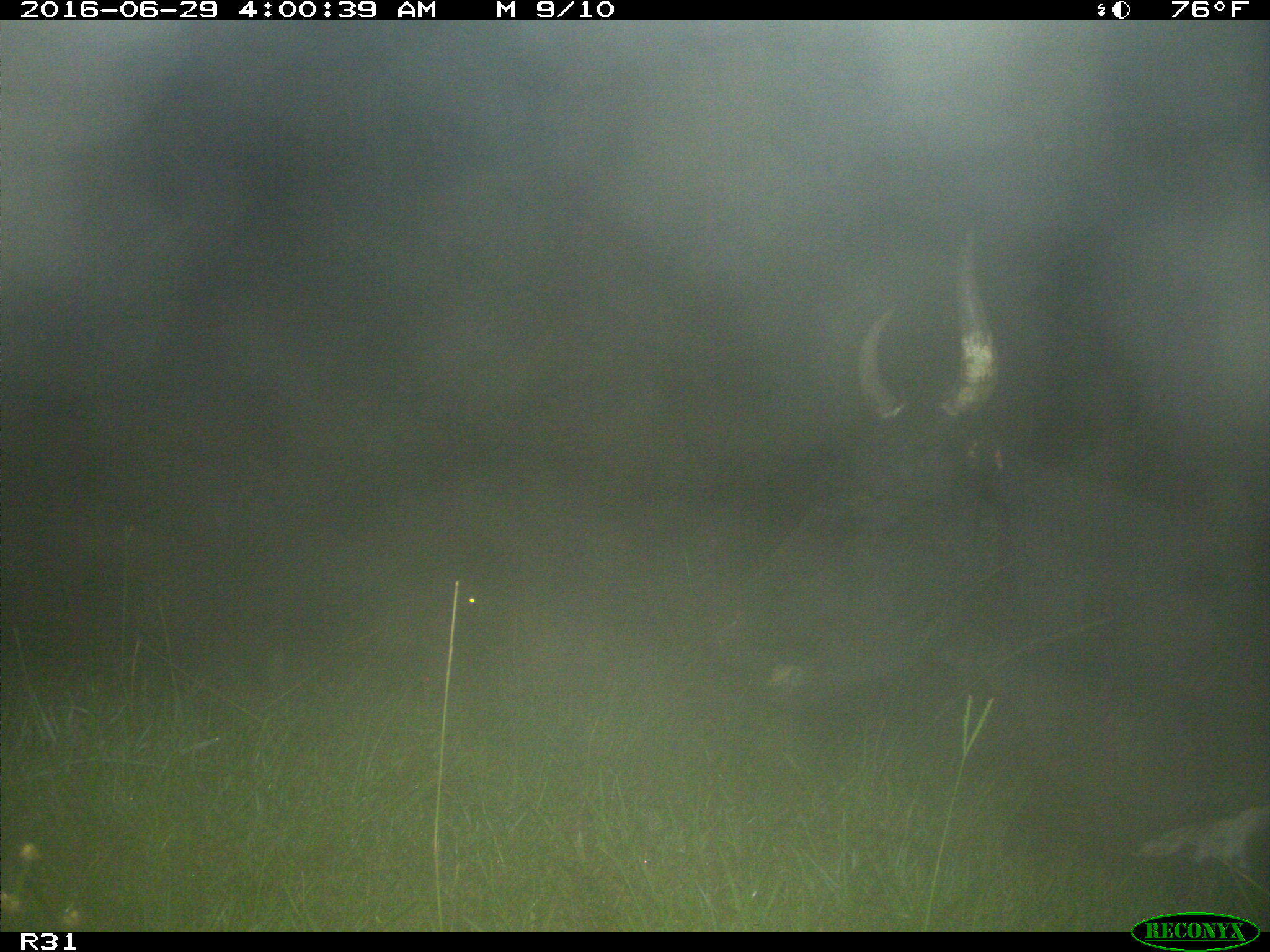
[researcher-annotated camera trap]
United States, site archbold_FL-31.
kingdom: Animalia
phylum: Chordata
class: Mammalia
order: Artiodactyla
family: Bovidae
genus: Bos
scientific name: Bos taurus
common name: domestic cow